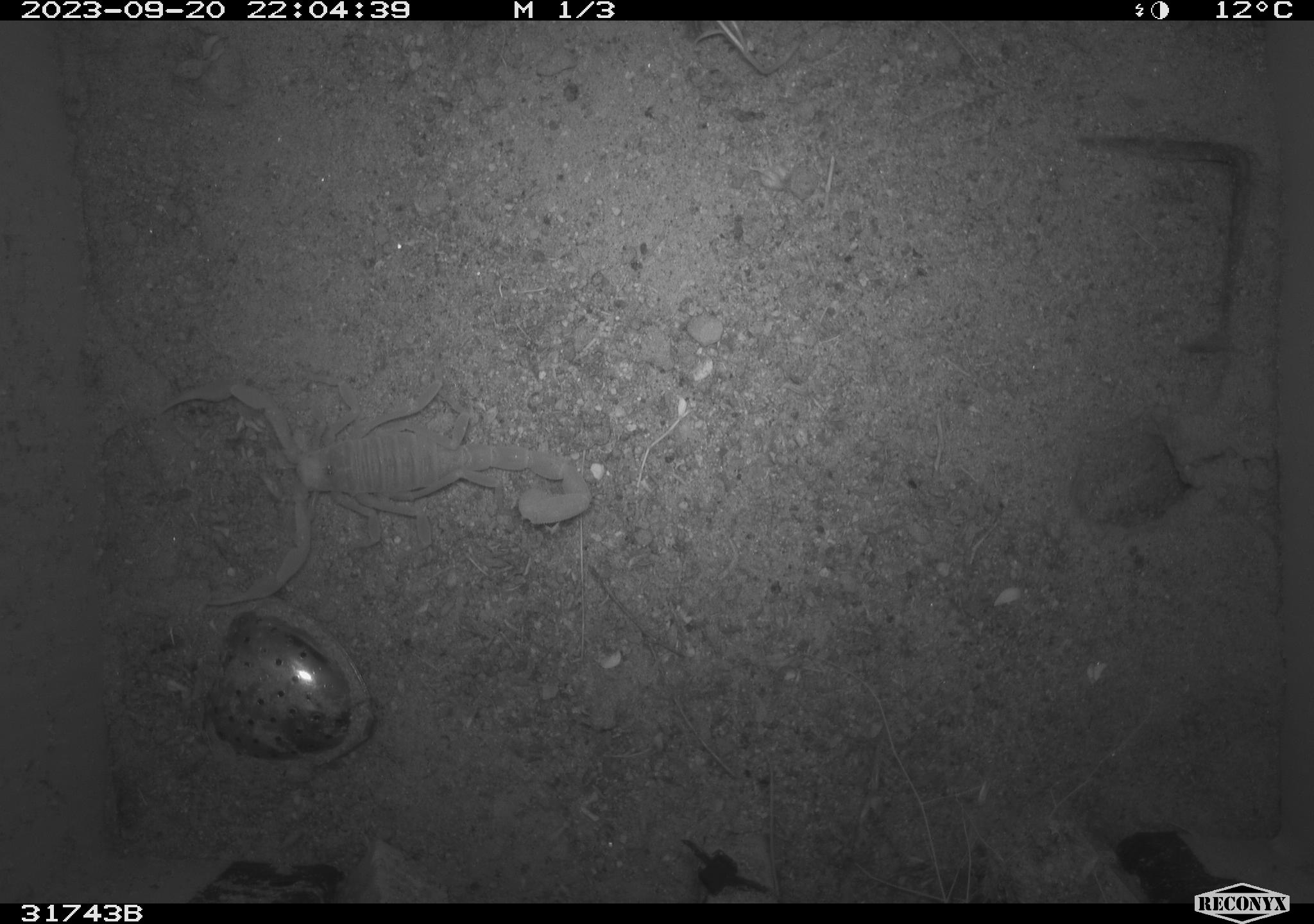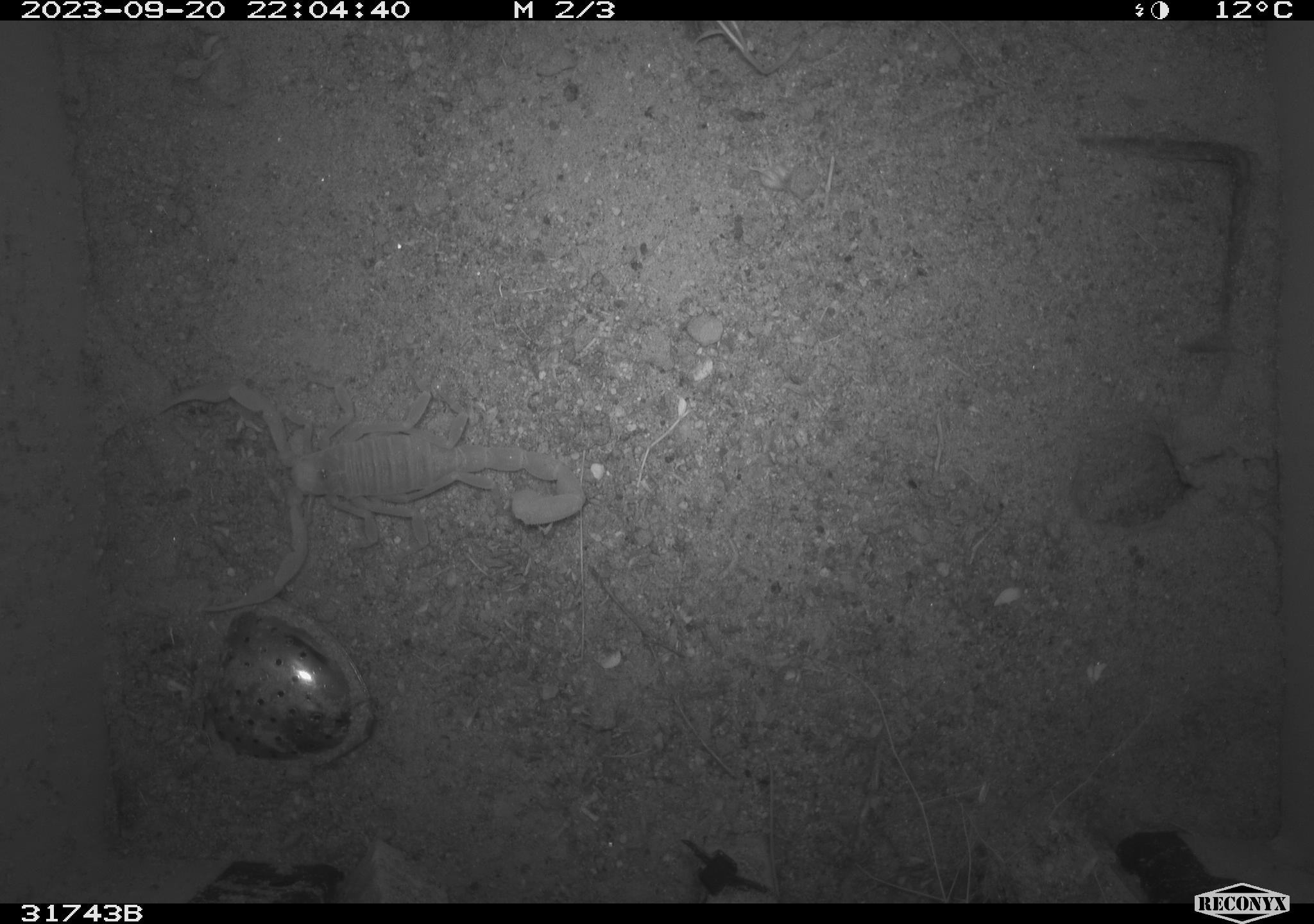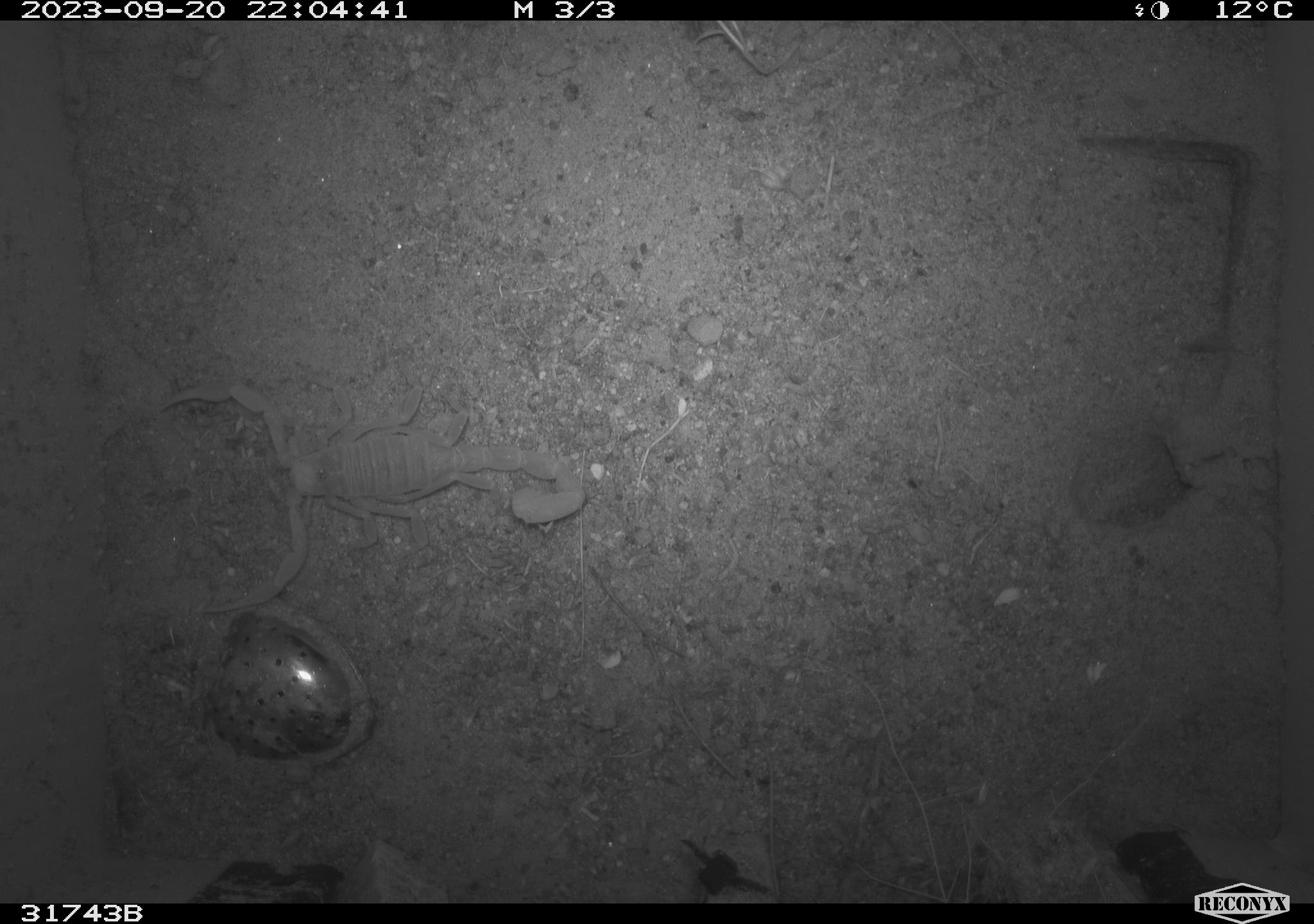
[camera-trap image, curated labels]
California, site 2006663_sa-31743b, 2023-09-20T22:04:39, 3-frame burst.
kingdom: Animalia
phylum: Arthropoda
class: Arachnida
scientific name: Arachnida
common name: arachnids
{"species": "arachnids (Arachnida)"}